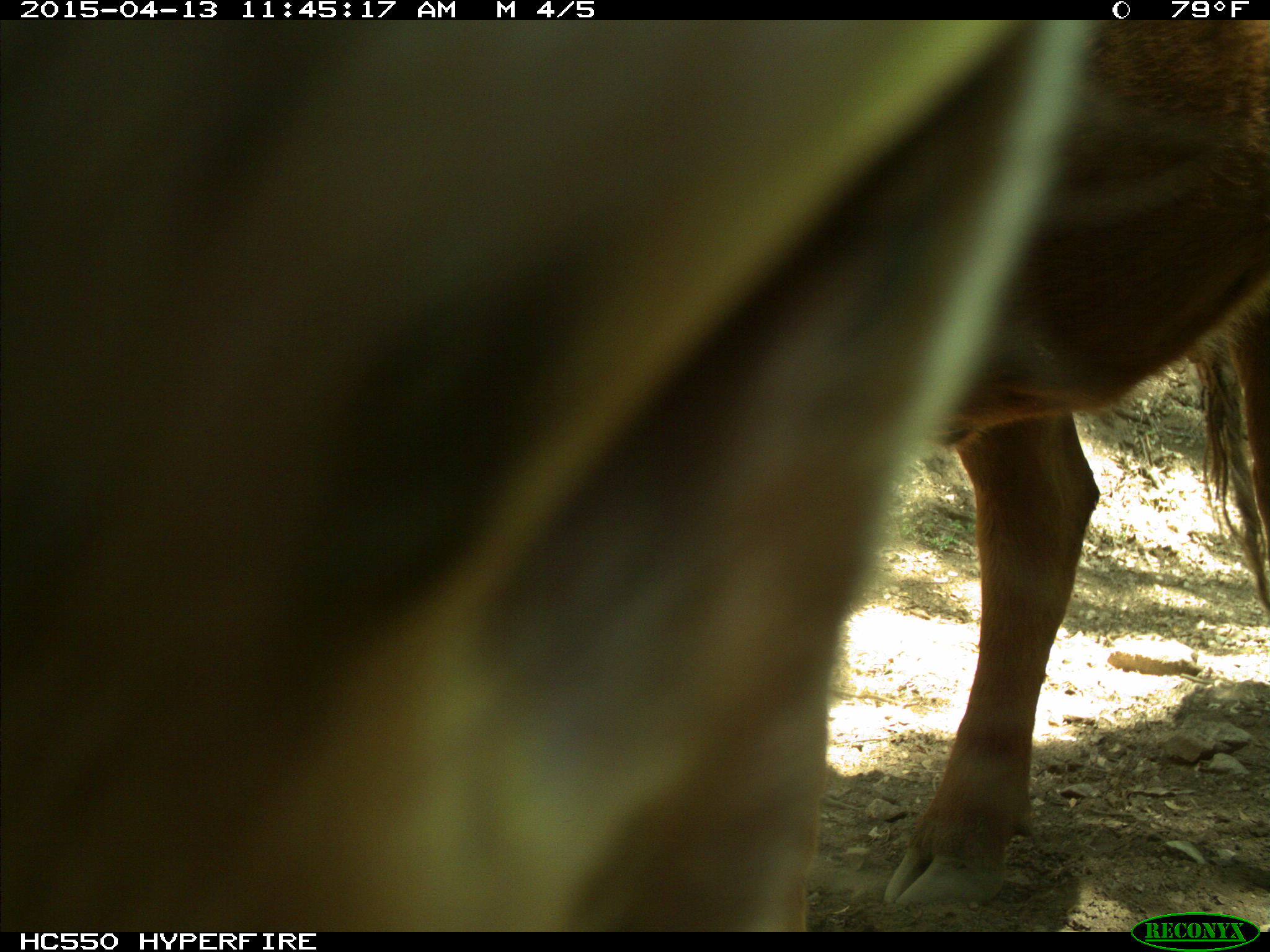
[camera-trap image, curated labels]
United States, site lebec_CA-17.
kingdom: Animalia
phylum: Chordata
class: Mammalia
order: Artiodactyla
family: Bovidae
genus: Bos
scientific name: Bos taurus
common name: domestic cow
Bos taurus (domestic cow).